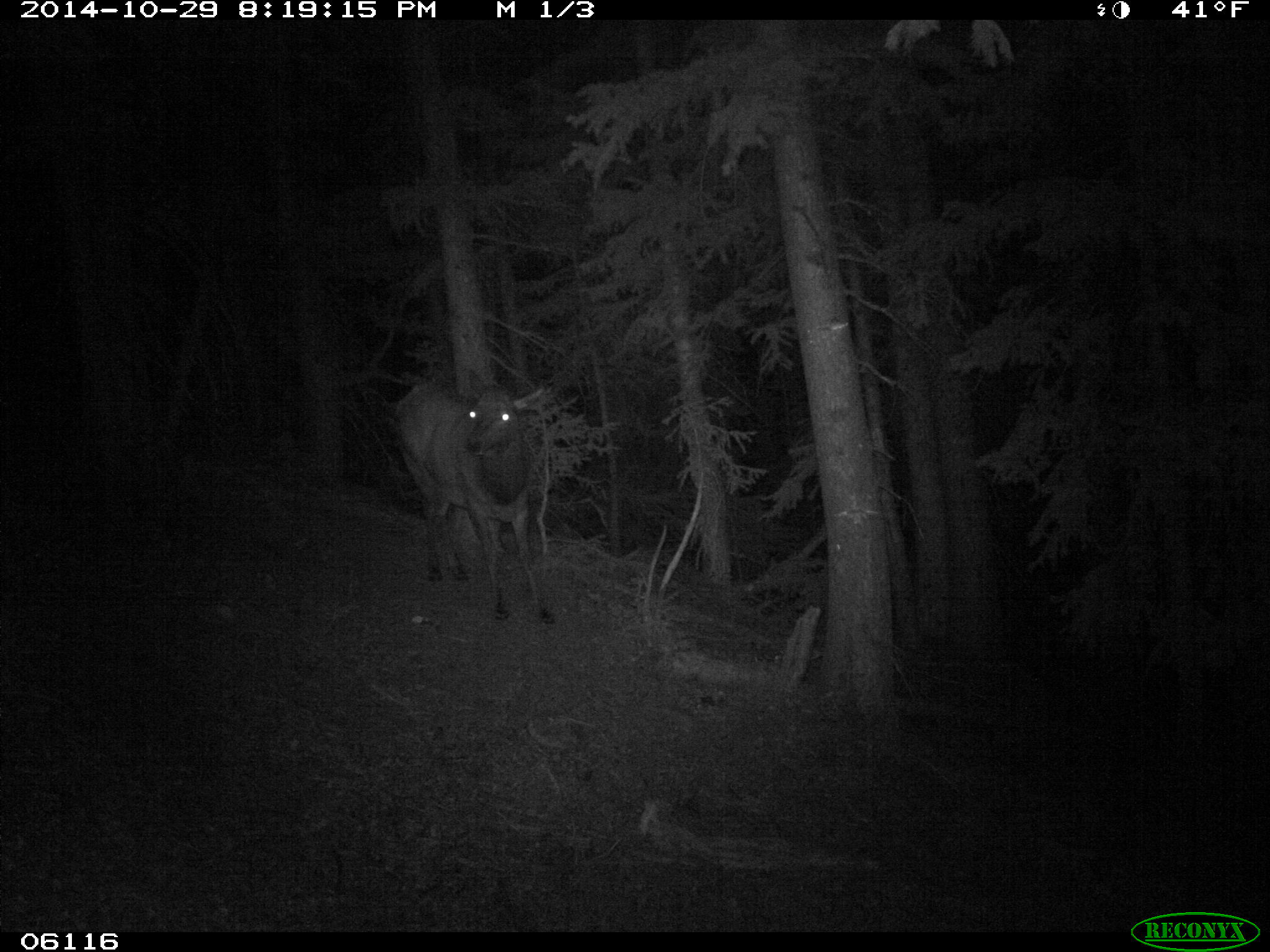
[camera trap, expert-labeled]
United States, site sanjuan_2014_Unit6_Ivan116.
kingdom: Animalia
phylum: Chordata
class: Mammalia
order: Artiodactyla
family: Cervidae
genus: Cervus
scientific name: Cervus elaphus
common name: red deer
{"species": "Cervus elaphus (red deer)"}